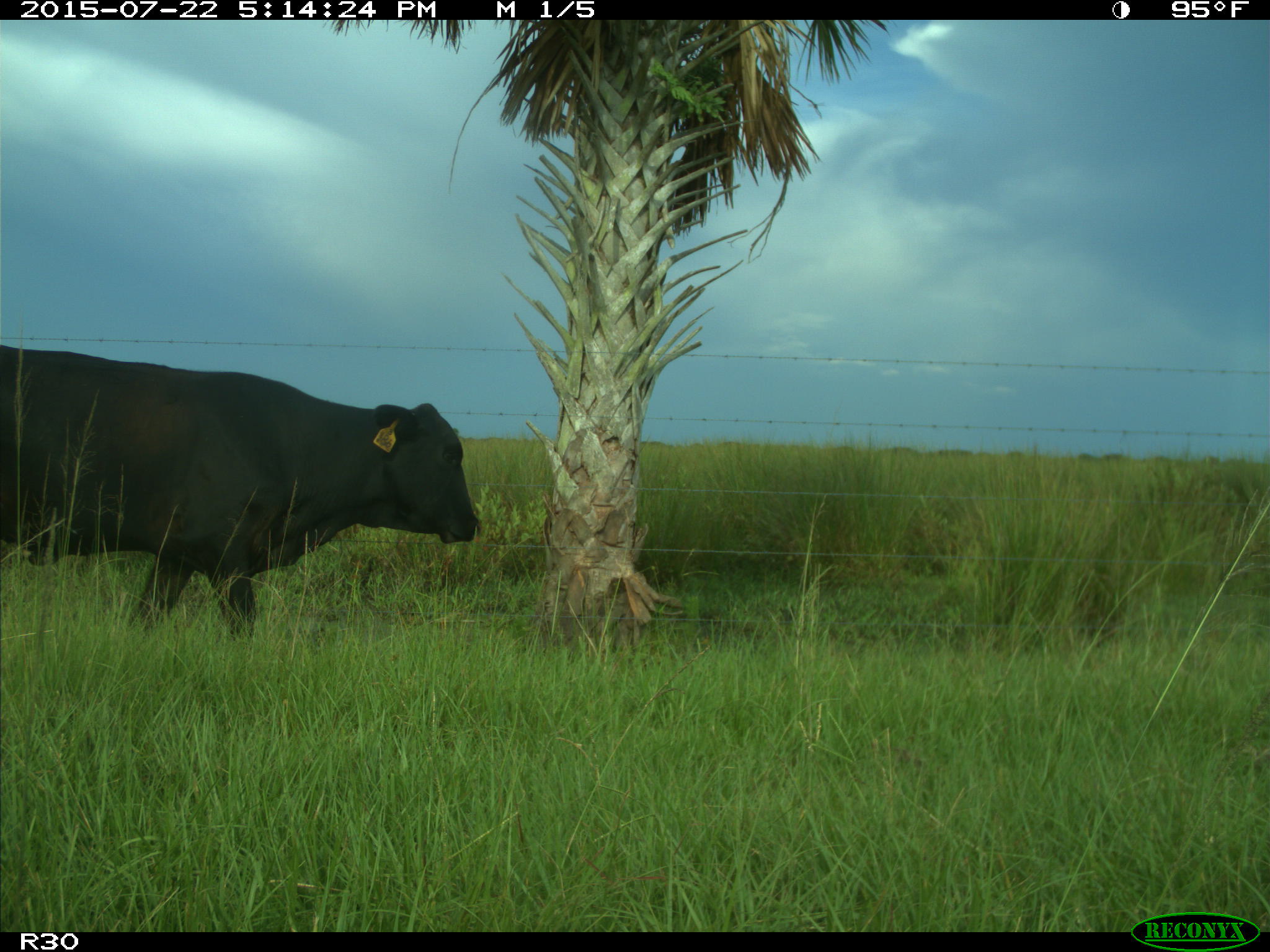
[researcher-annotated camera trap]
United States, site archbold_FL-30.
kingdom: Animalia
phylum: Chordata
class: Mammalia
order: Artiodactyla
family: Bovidae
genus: Bos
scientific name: Bos taurus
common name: domestic cow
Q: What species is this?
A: Bos taurus (domestic cow).